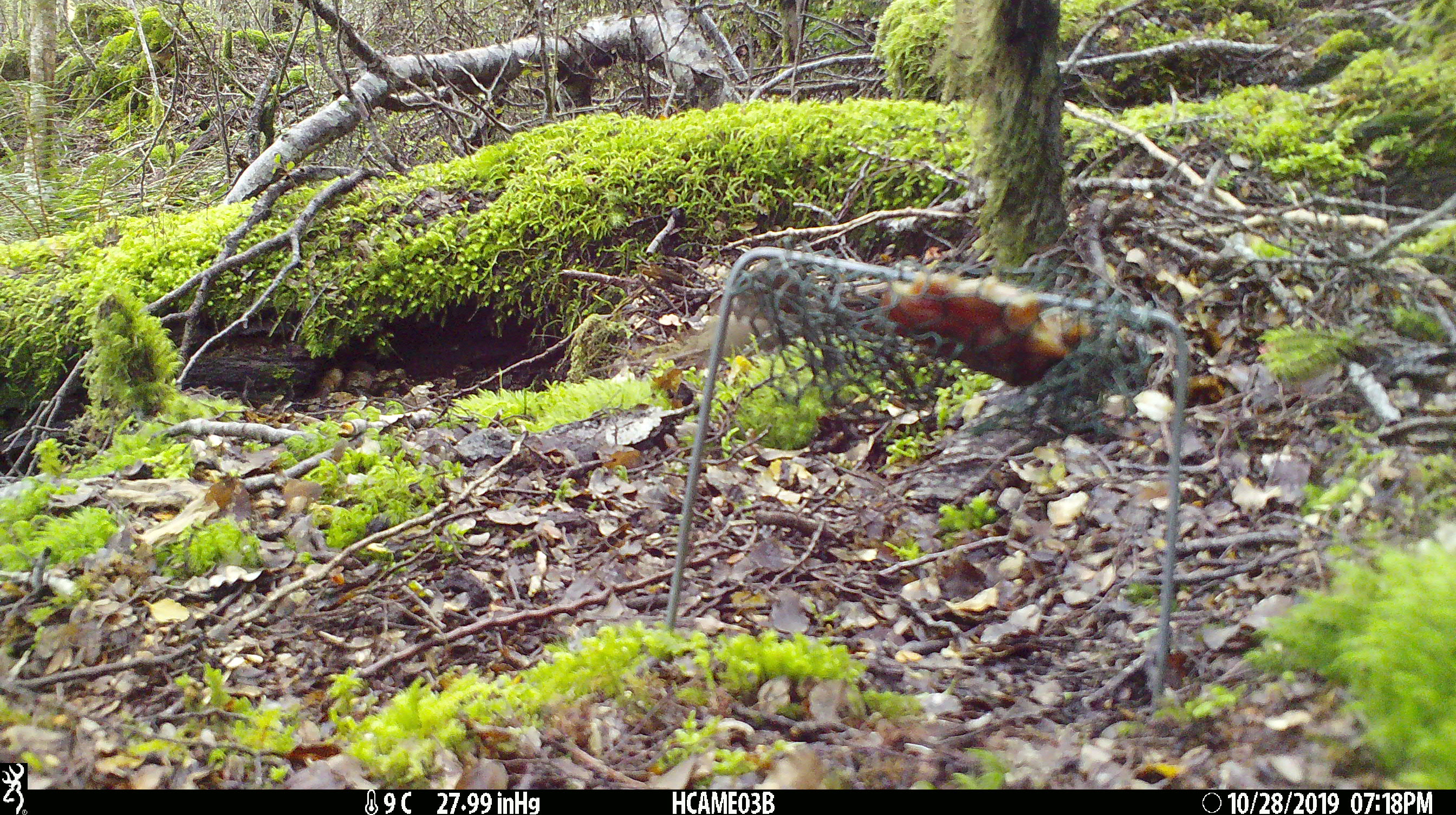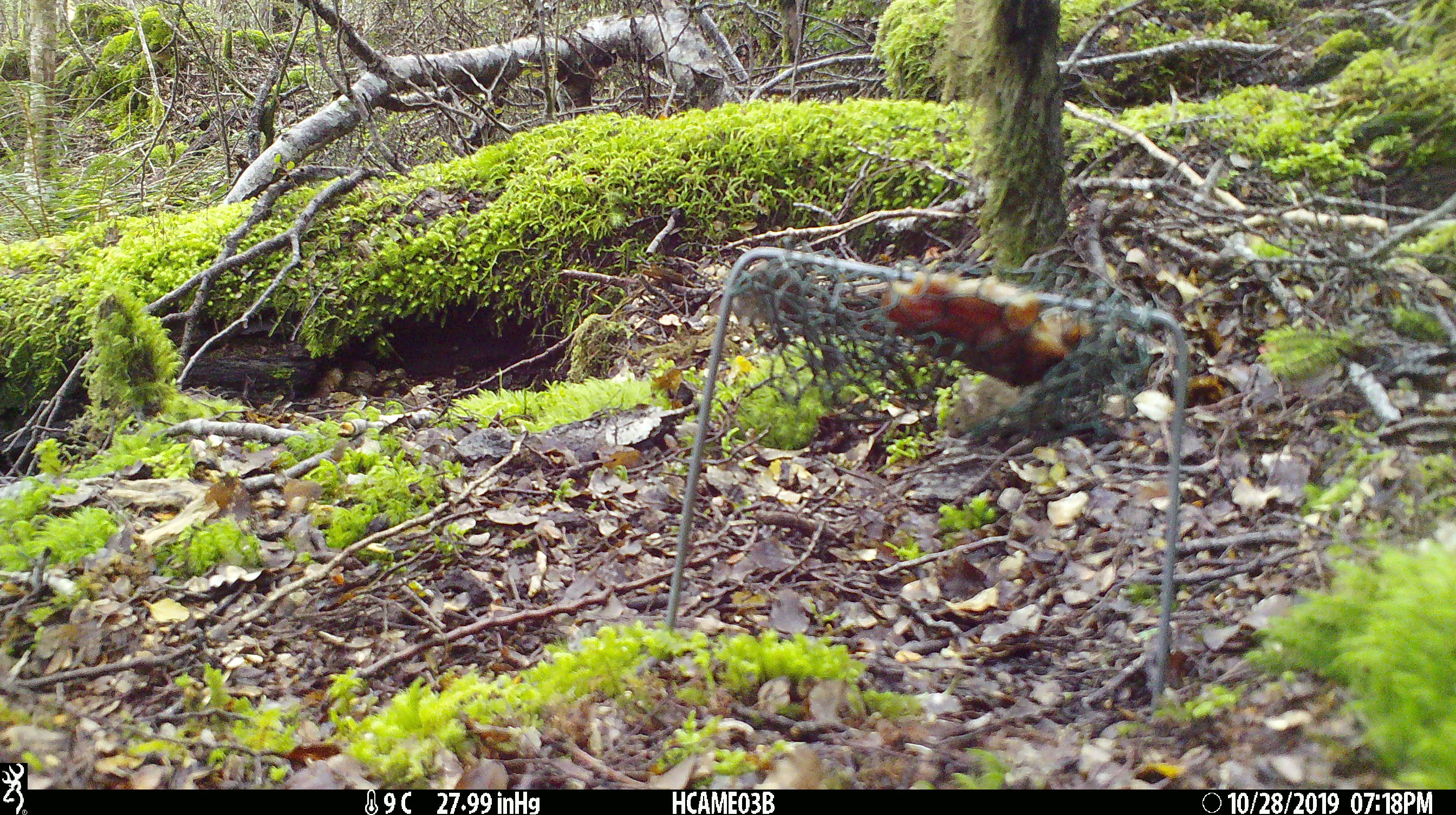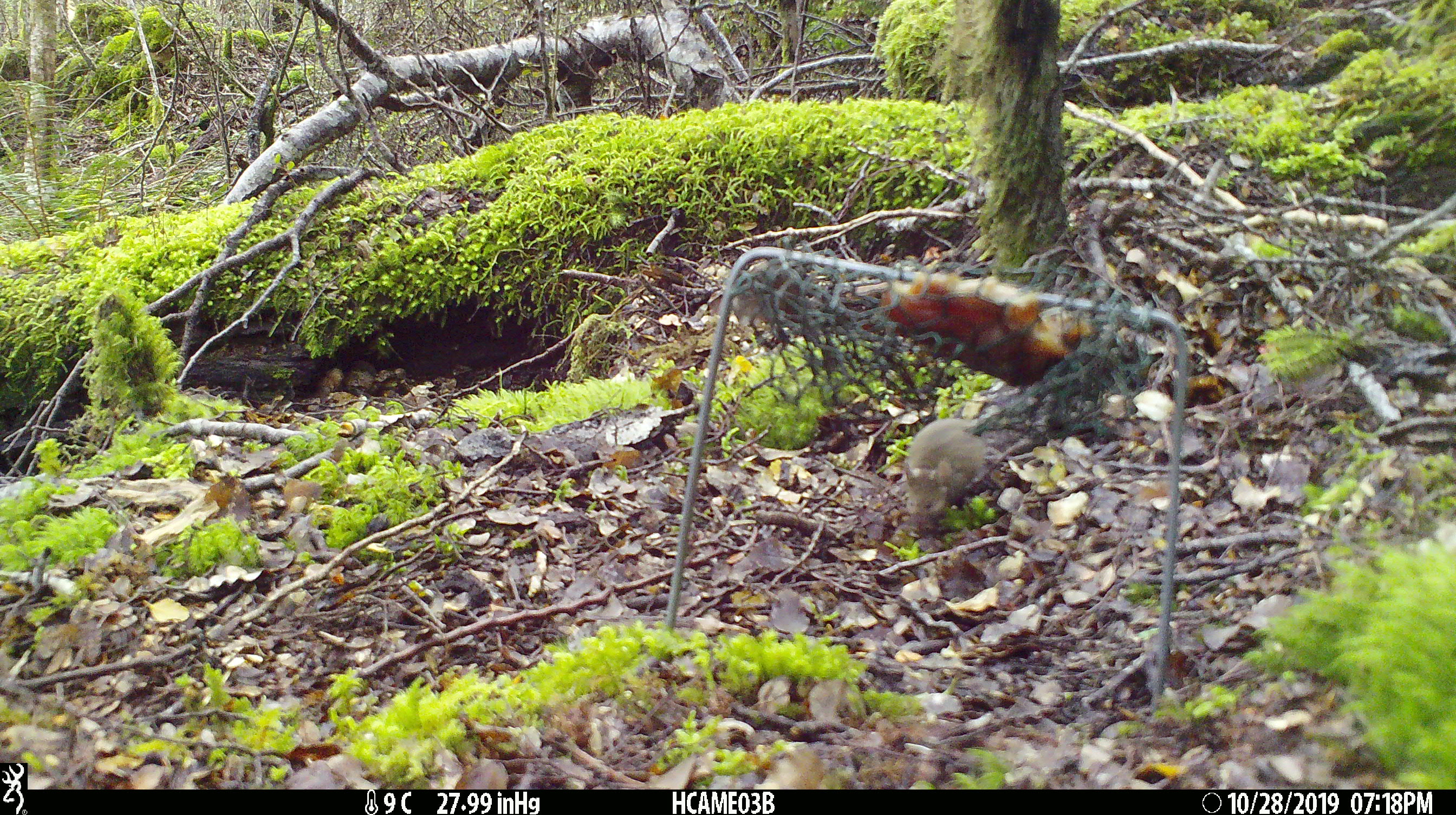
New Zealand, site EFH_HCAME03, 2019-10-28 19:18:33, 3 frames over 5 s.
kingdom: Animalia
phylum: Chordata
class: Mammalia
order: Rodentia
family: Muridae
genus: Mus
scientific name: Mus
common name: mouse